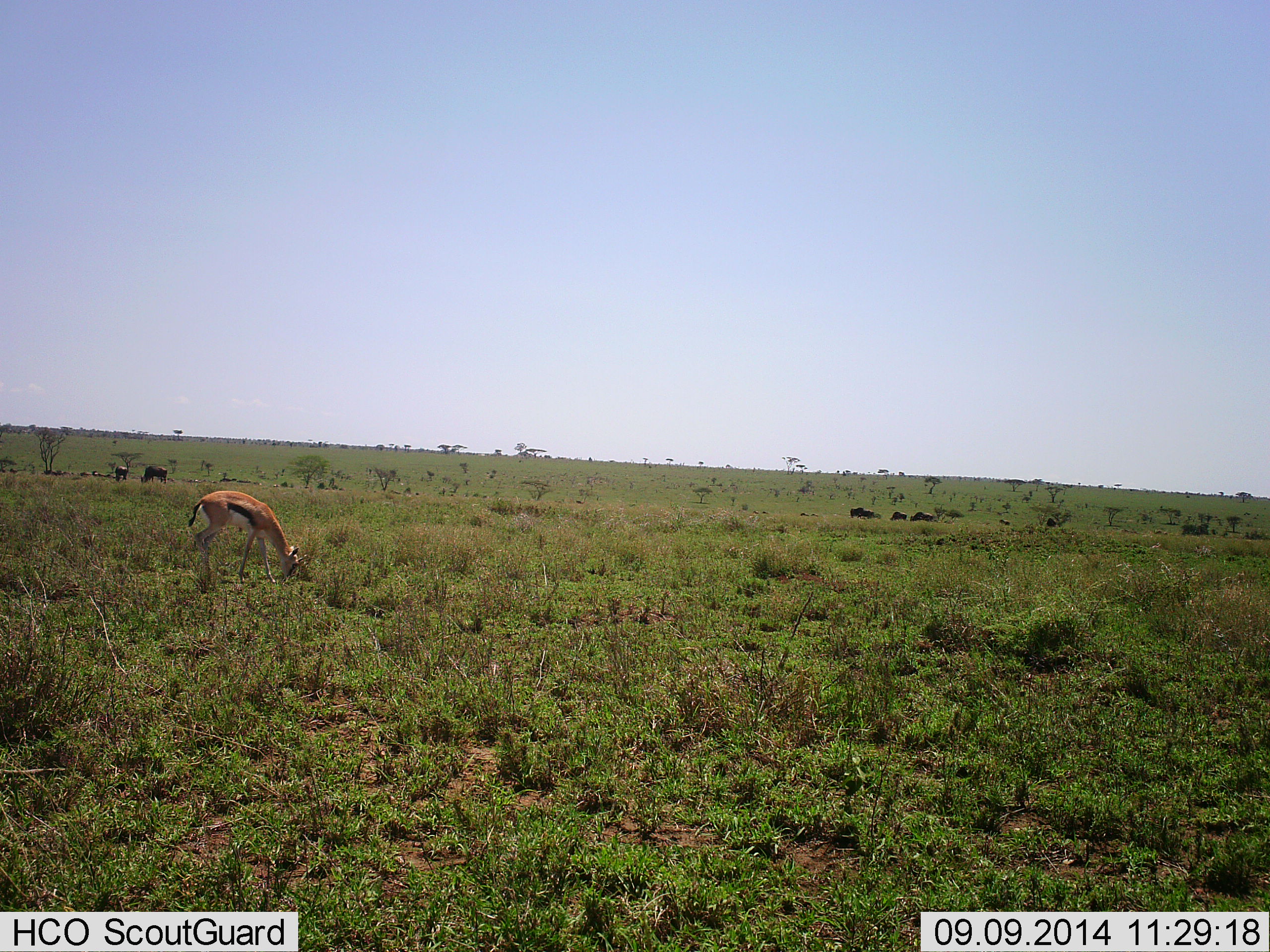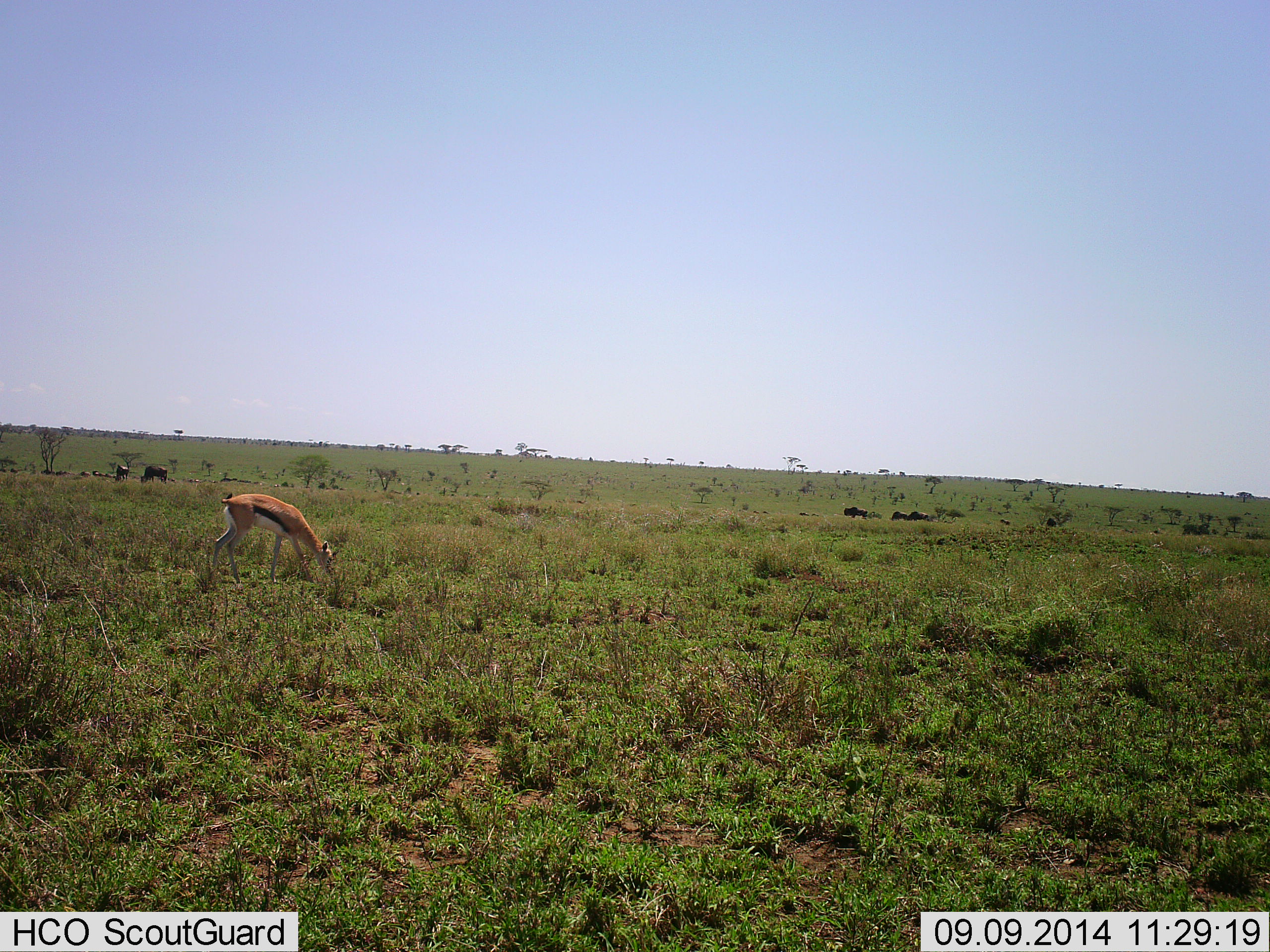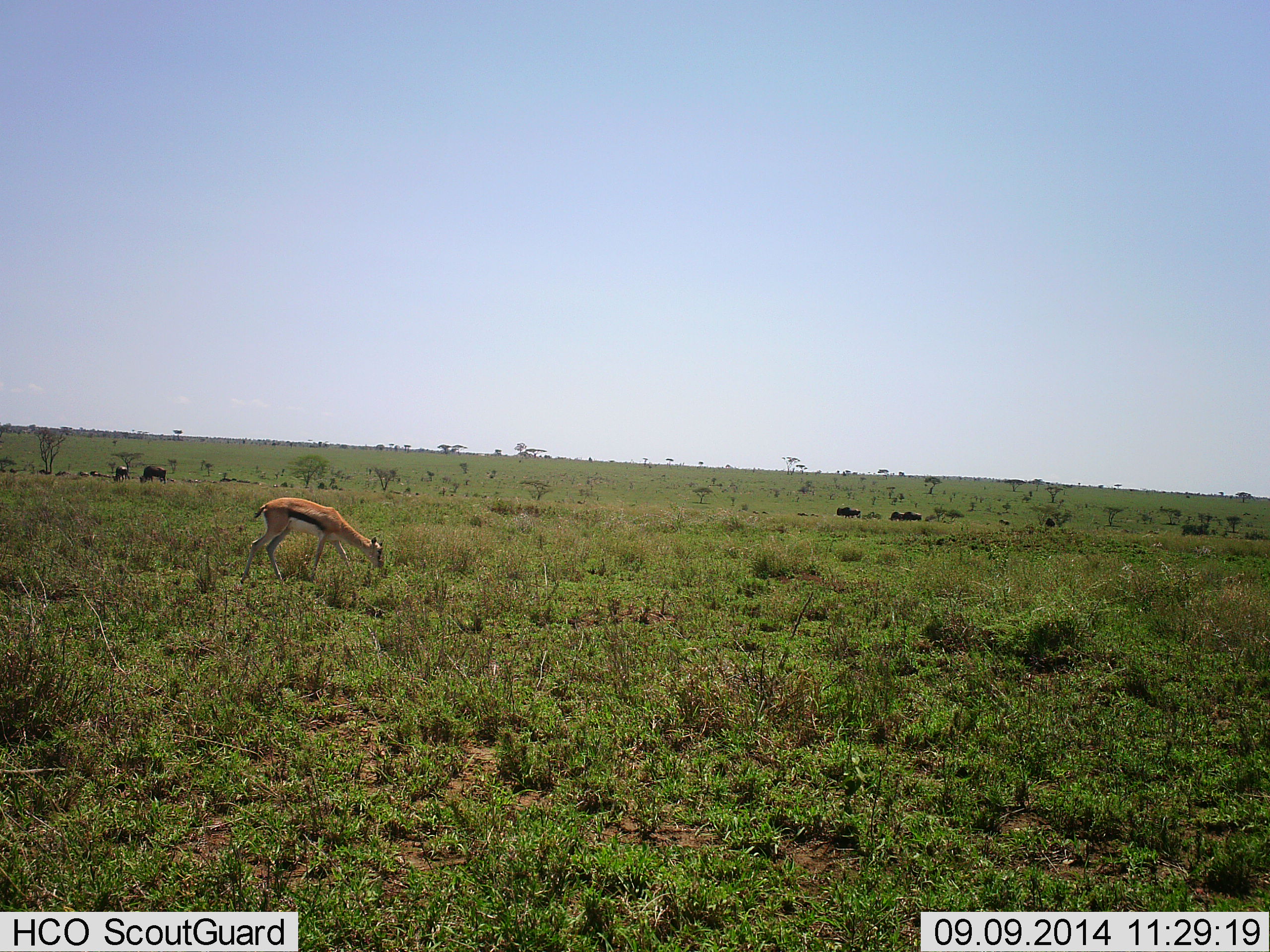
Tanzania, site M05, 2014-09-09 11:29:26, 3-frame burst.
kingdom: Animalia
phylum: Chordata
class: Mammalia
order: Artiodactyla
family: Bovidae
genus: Eudorcas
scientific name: Eudorcas thomsonii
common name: thomson's gazelle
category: gazellethomsons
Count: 1.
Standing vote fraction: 5%.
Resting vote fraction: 0%.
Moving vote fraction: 16%.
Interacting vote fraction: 0%.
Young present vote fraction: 5%.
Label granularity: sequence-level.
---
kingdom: Animalia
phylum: Chordata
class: Mammalia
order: Artiodactyla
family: Bovidae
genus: Connochaetes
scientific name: Connochaetes taurinus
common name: blue wildebeest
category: wildebeest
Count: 11-50.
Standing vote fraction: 27%.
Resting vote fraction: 0%.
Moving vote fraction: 64%.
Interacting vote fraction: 0%.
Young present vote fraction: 0%.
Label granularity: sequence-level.